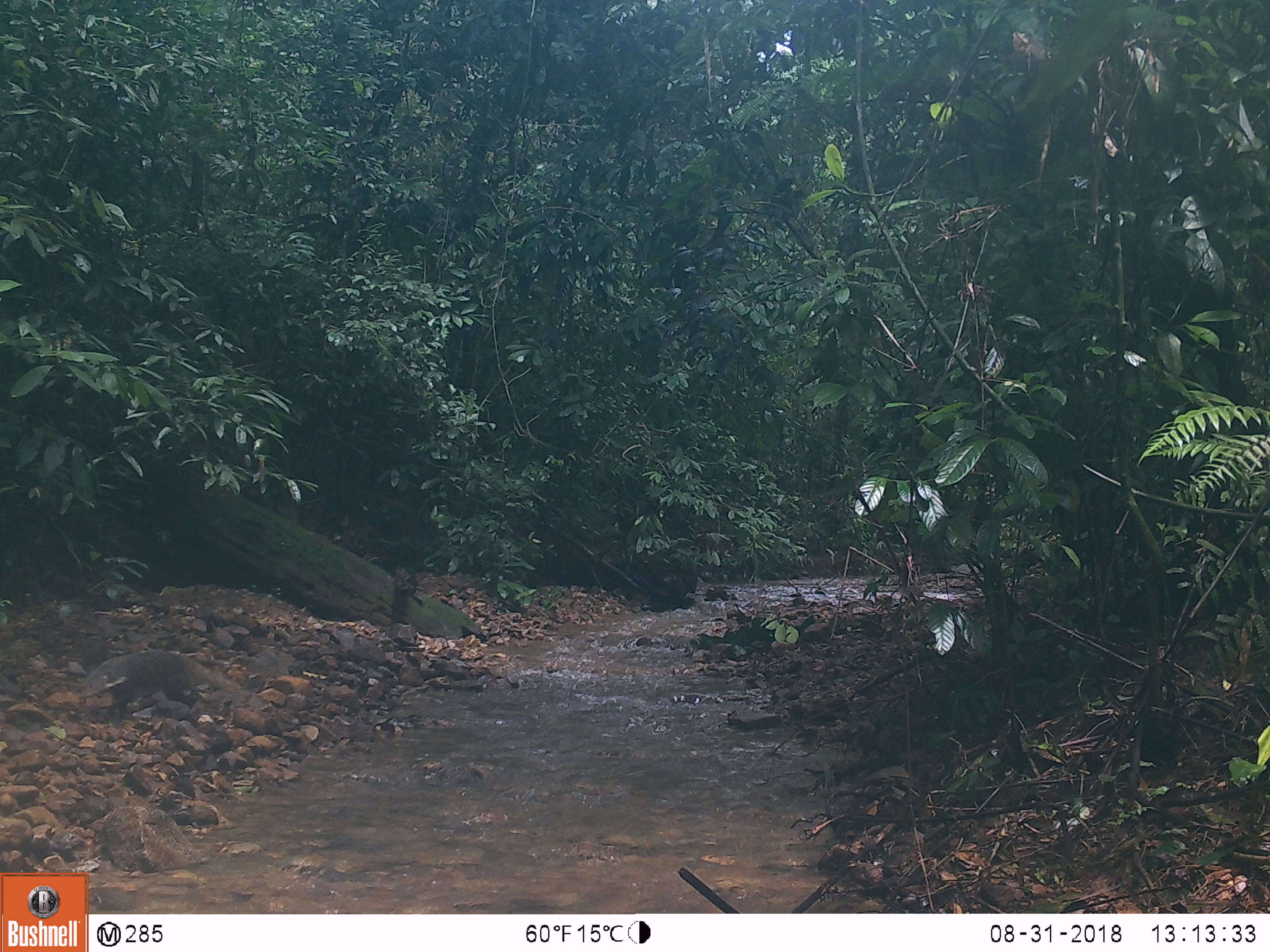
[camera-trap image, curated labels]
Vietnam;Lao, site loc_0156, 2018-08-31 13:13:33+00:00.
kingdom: Animalia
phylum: Chordata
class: Mammalia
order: Carnivora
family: Herpestidae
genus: Urva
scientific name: Urva urva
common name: crab-eating mongoose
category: crab eating mongoose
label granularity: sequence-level